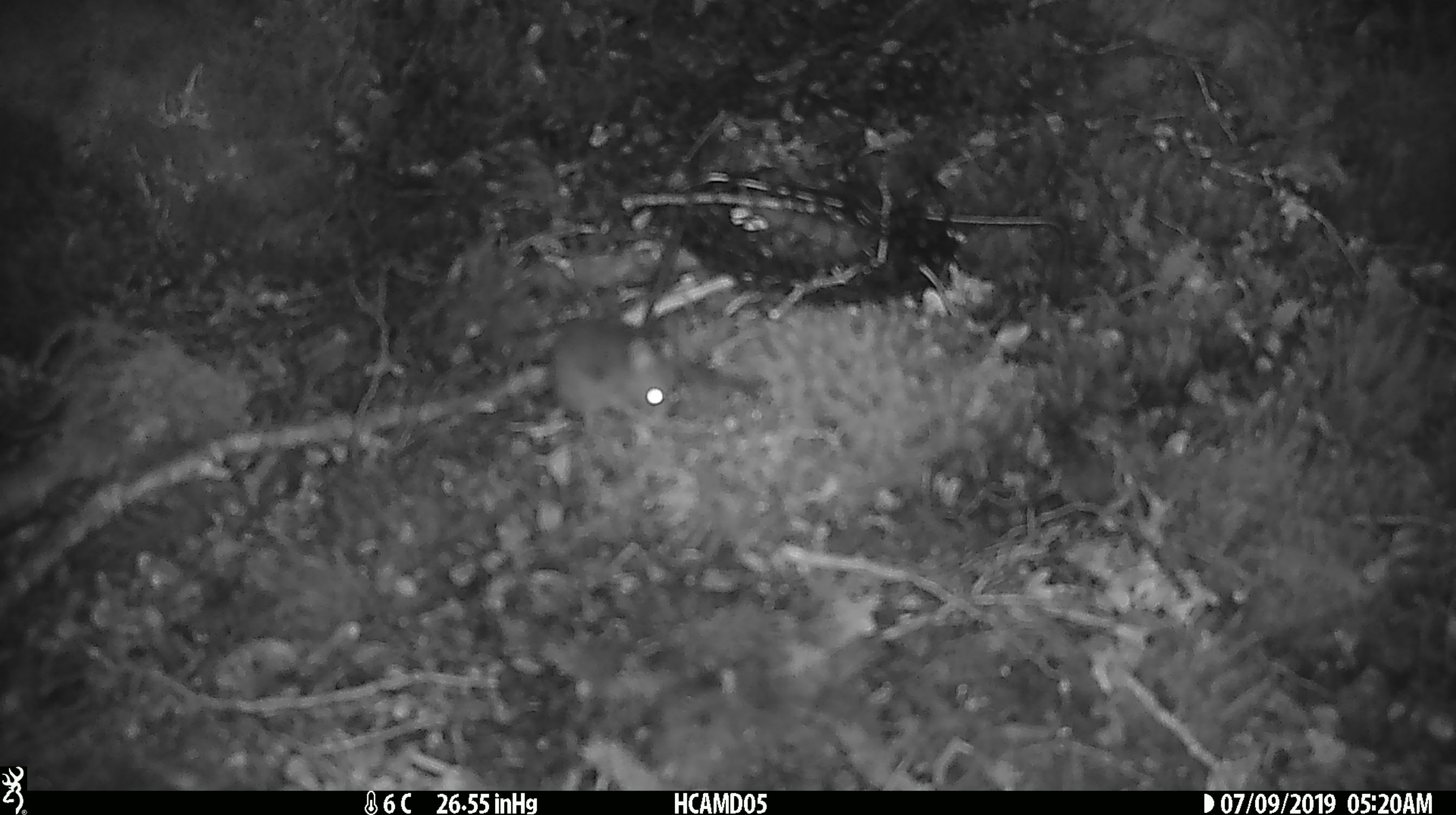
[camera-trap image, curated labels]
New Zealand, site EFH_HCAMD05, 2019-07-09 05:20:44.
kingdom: Animalia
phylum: Chordata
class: Mammalia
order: Rodentia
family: Muridae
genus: Mus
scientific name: Mus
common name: mouse